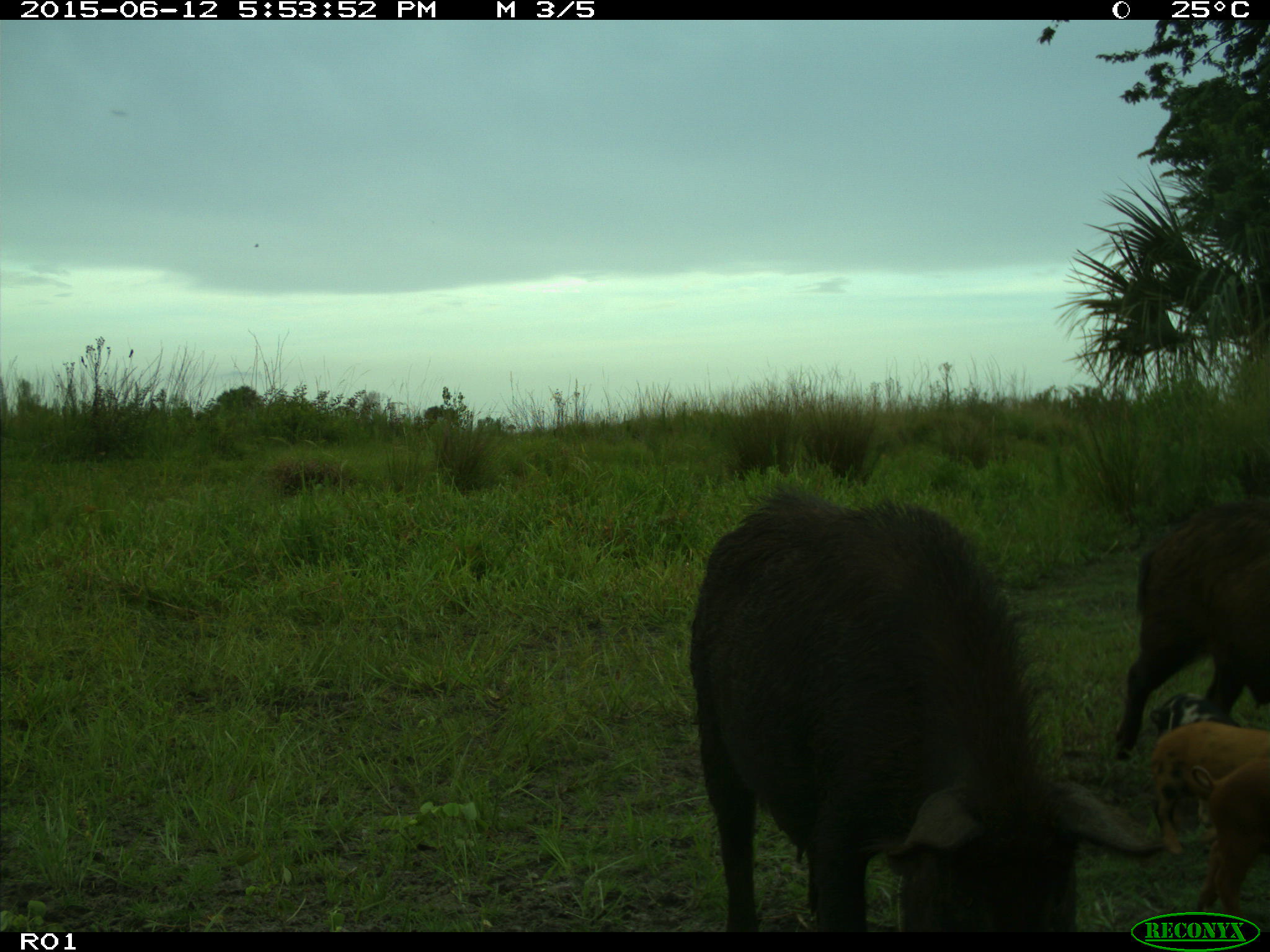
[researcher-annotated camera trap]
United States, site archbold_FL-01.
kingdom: Animalia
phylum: Chordata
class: Mammalia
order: Artiodactyla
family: Suidae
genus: Sus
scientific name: Sus scrofa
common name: wild boar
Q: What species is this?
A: Sus scrofa (wild boar).